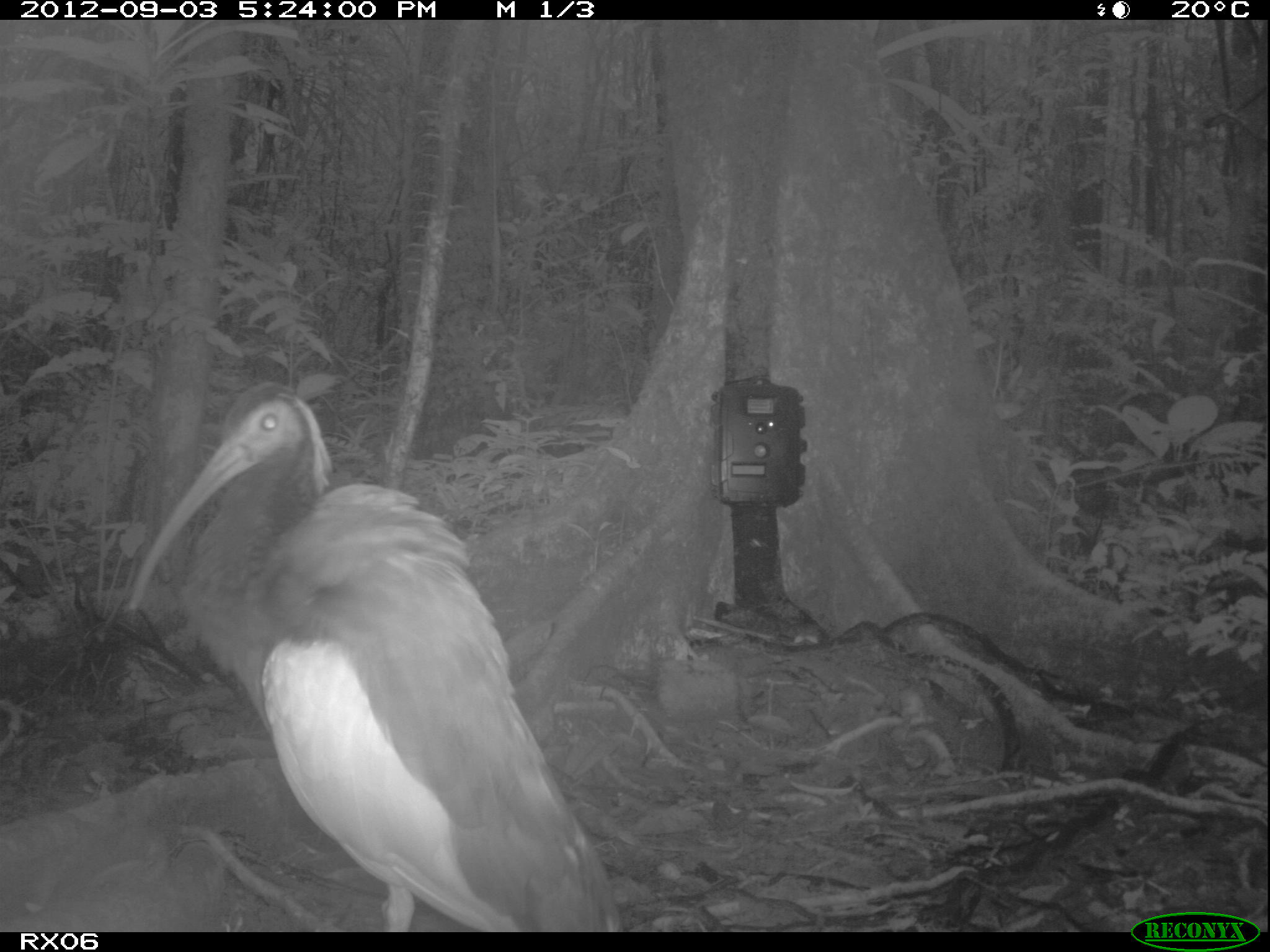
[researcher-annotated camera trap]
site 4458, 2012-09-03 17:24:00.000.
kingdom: Animalia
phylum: Chordata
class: Aves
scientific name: Aves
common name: bird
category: unknown bird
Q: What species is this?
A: Unknown bird (bird) (Aves).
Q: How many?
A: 2.